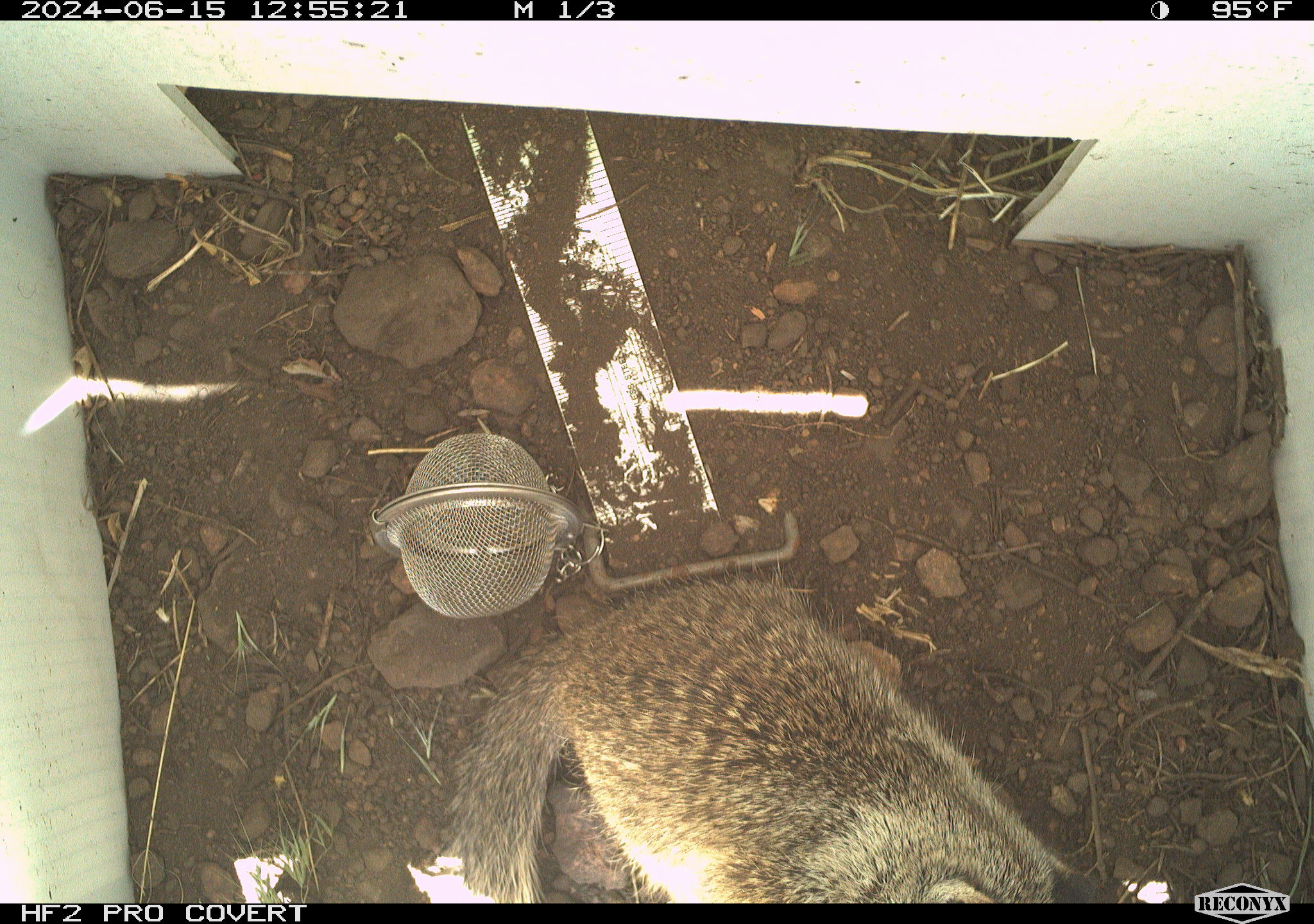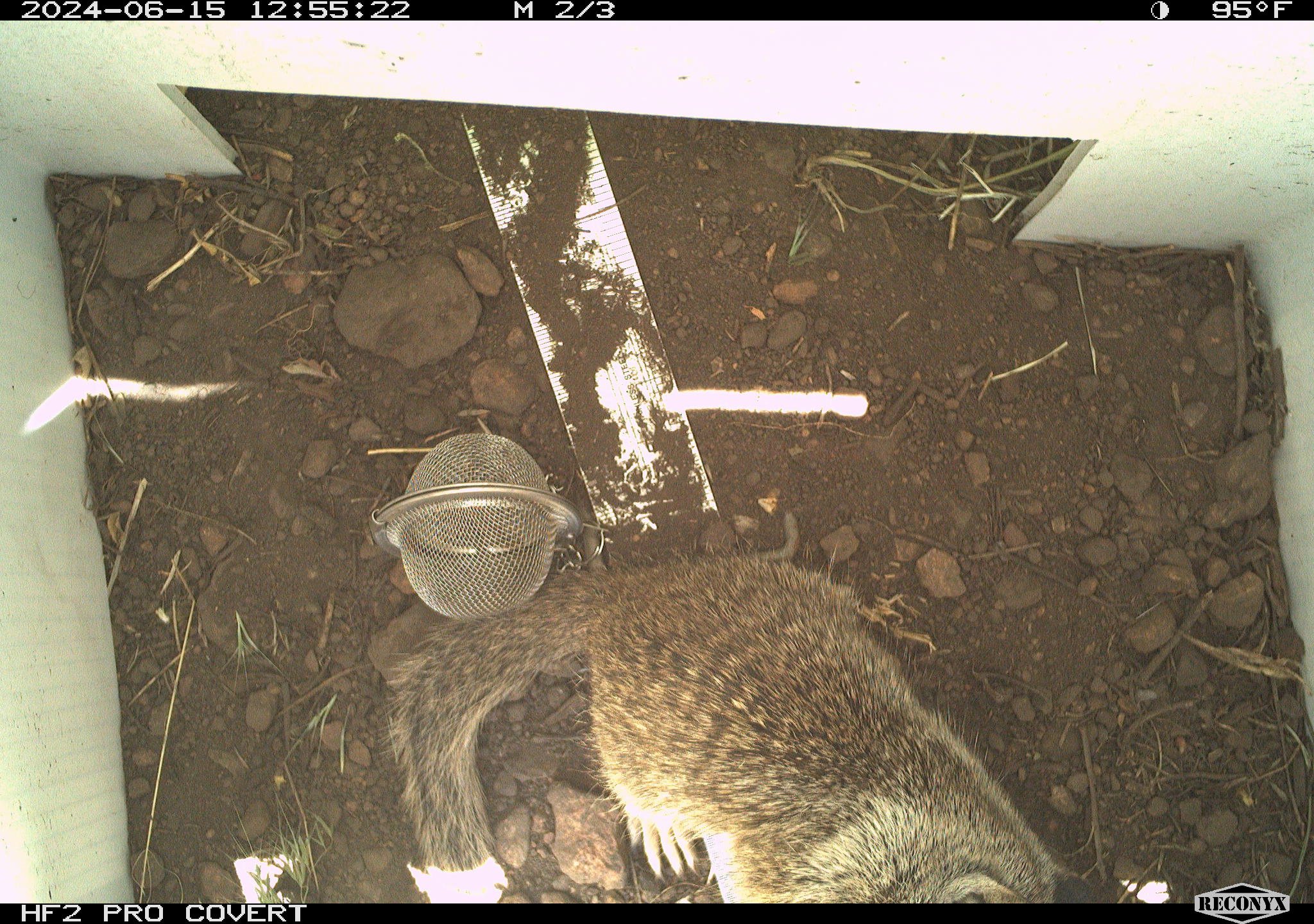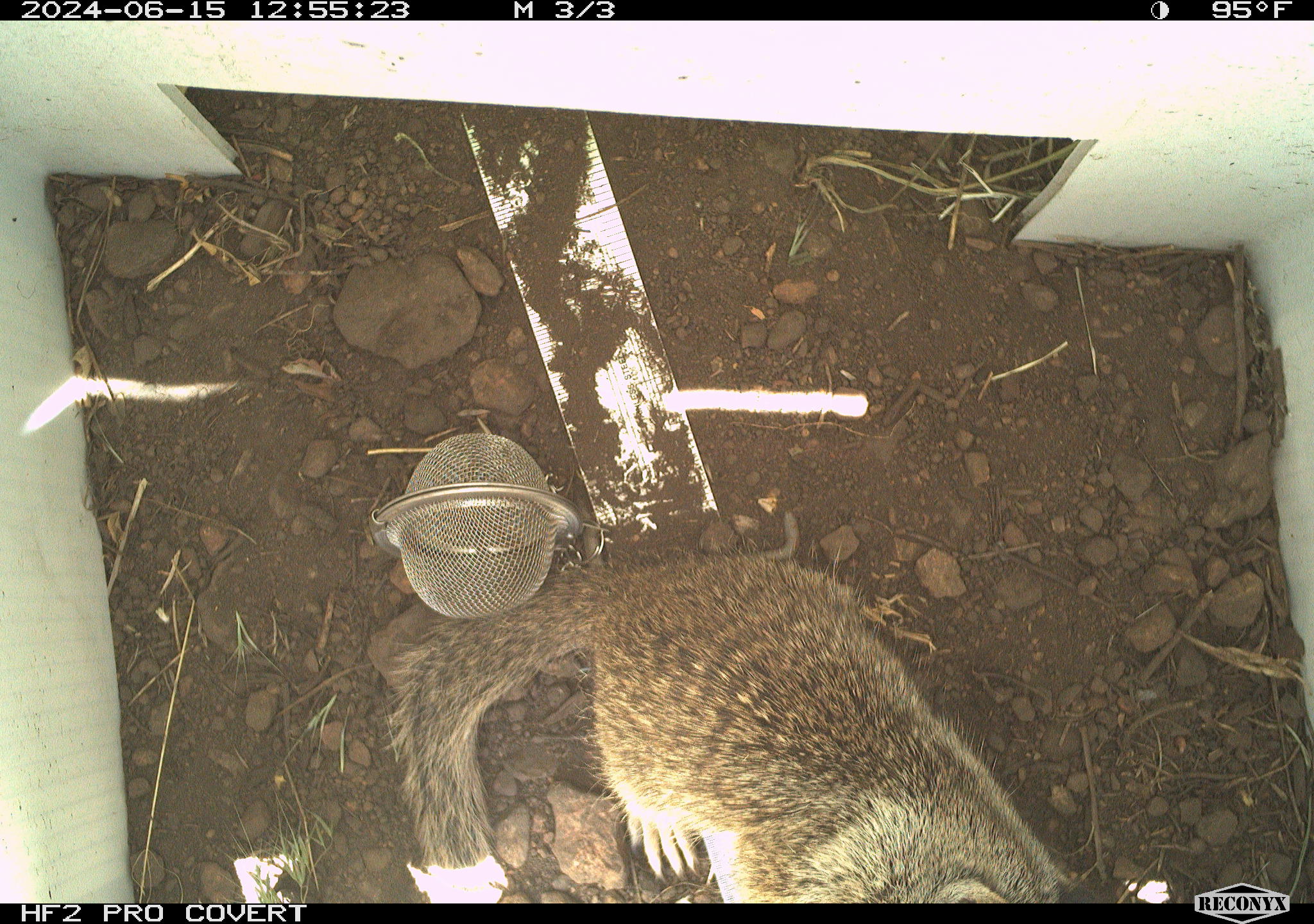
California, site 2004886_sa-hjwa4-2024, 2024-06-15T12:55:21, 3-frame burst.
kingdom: Animalia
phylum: Chordata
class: Mammalia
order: Rodentia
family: Sciuridae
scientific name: Sciuridae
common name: squirrels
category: sciuridae family